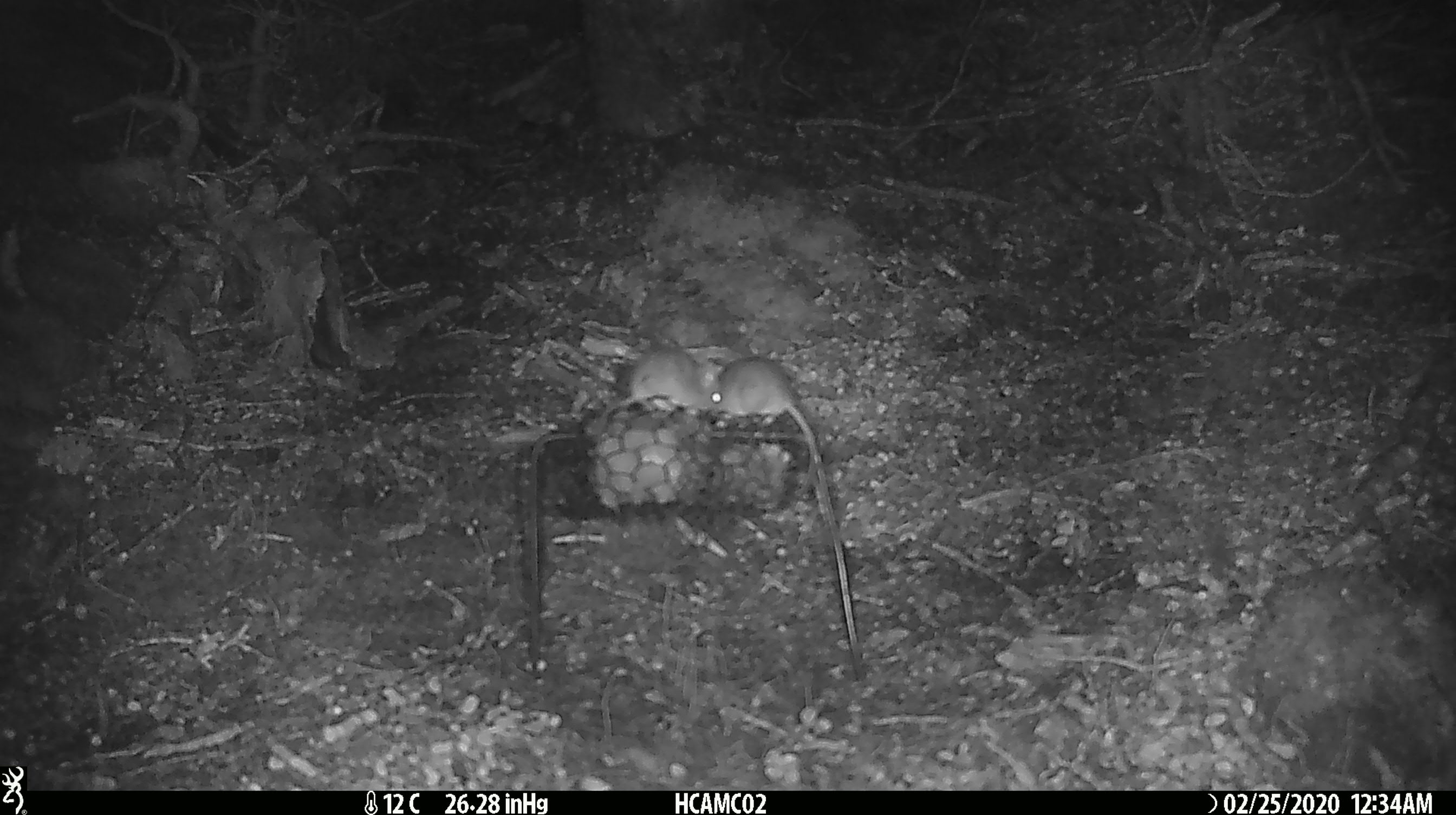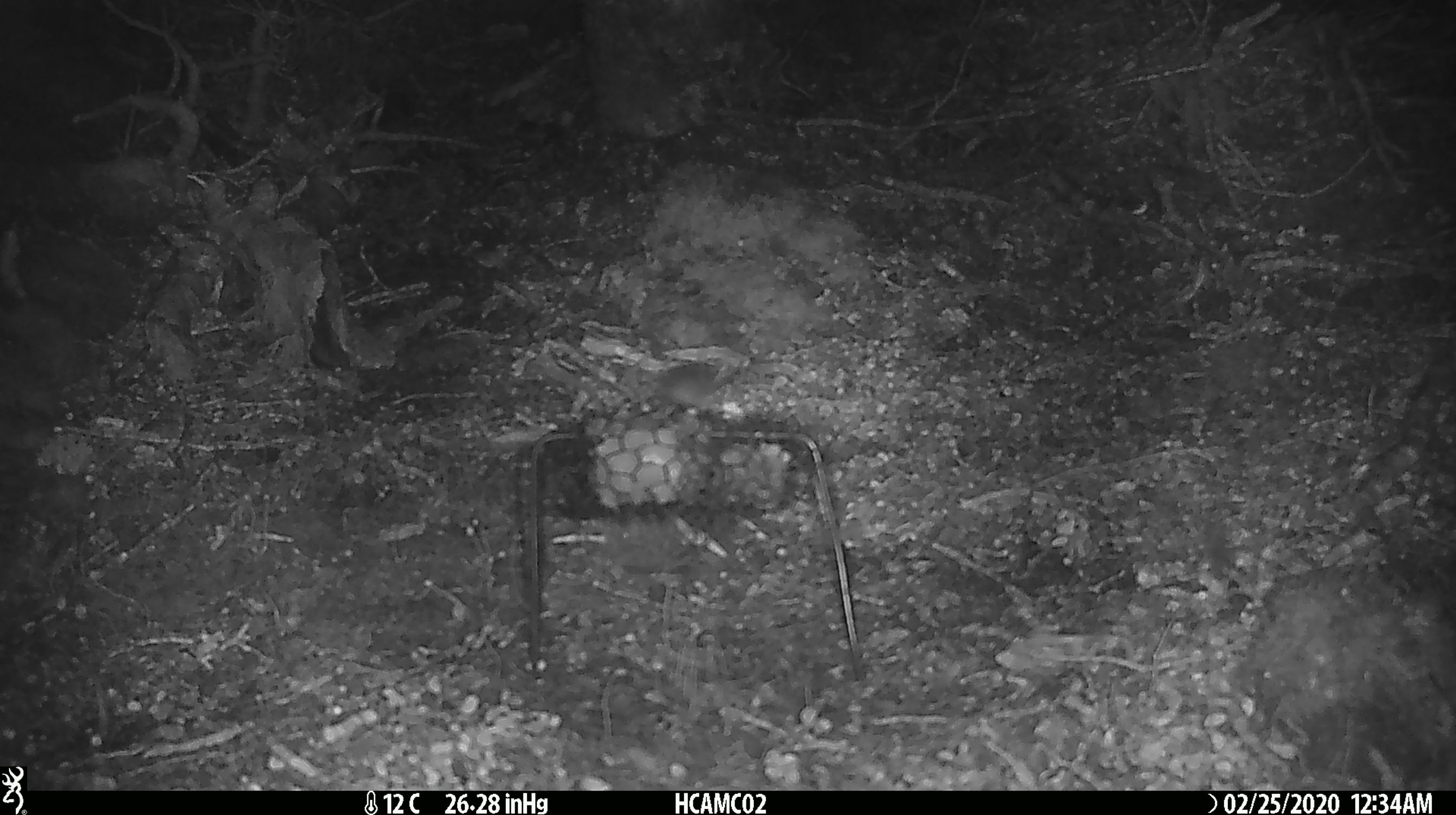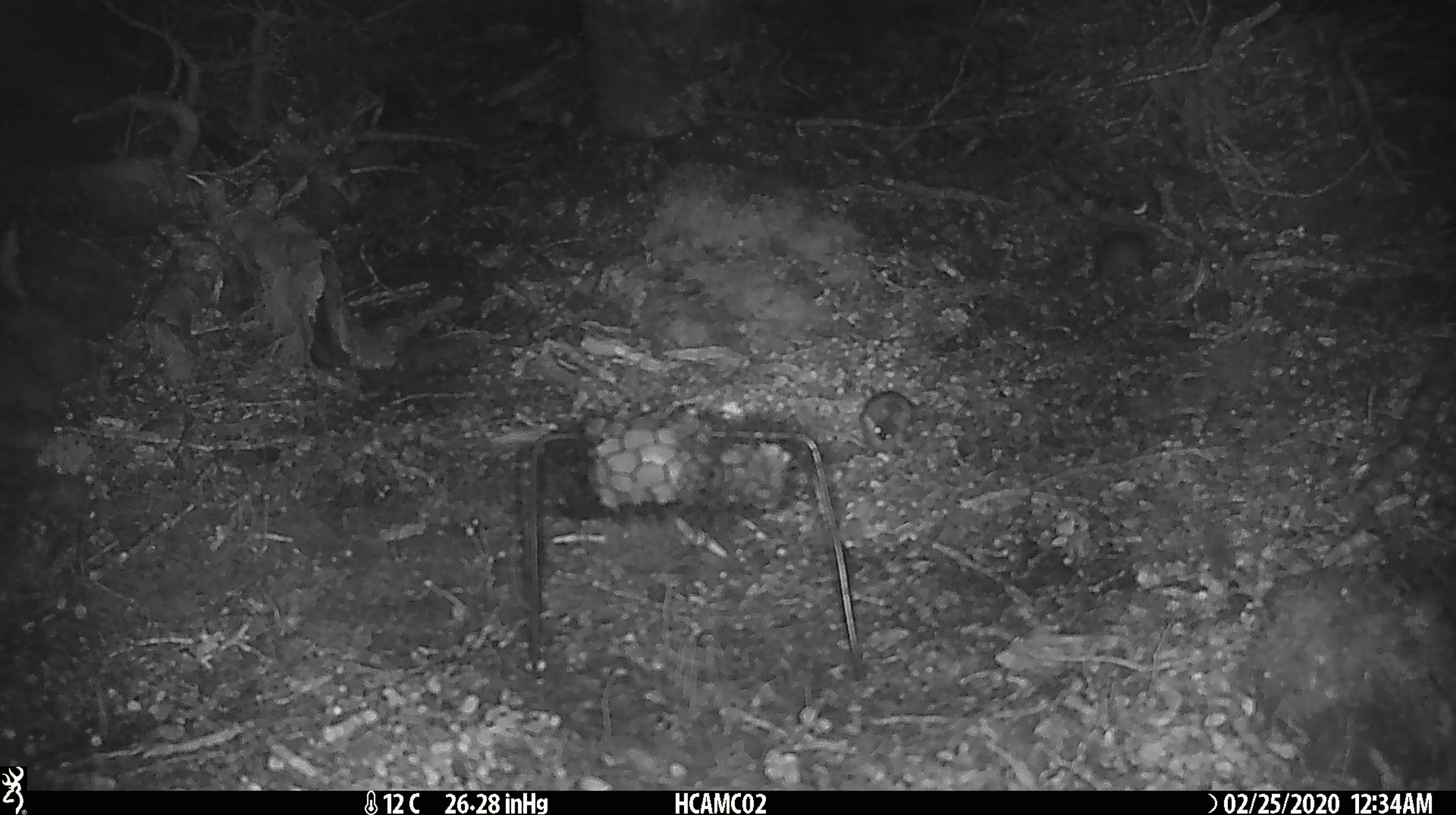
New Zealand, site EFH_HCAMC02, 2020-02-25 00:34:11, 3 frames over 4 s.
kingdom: Animalia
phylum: Chordata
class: Mammalia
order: Rodentia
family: Muridae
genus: Mus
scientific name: Mus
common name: mouse